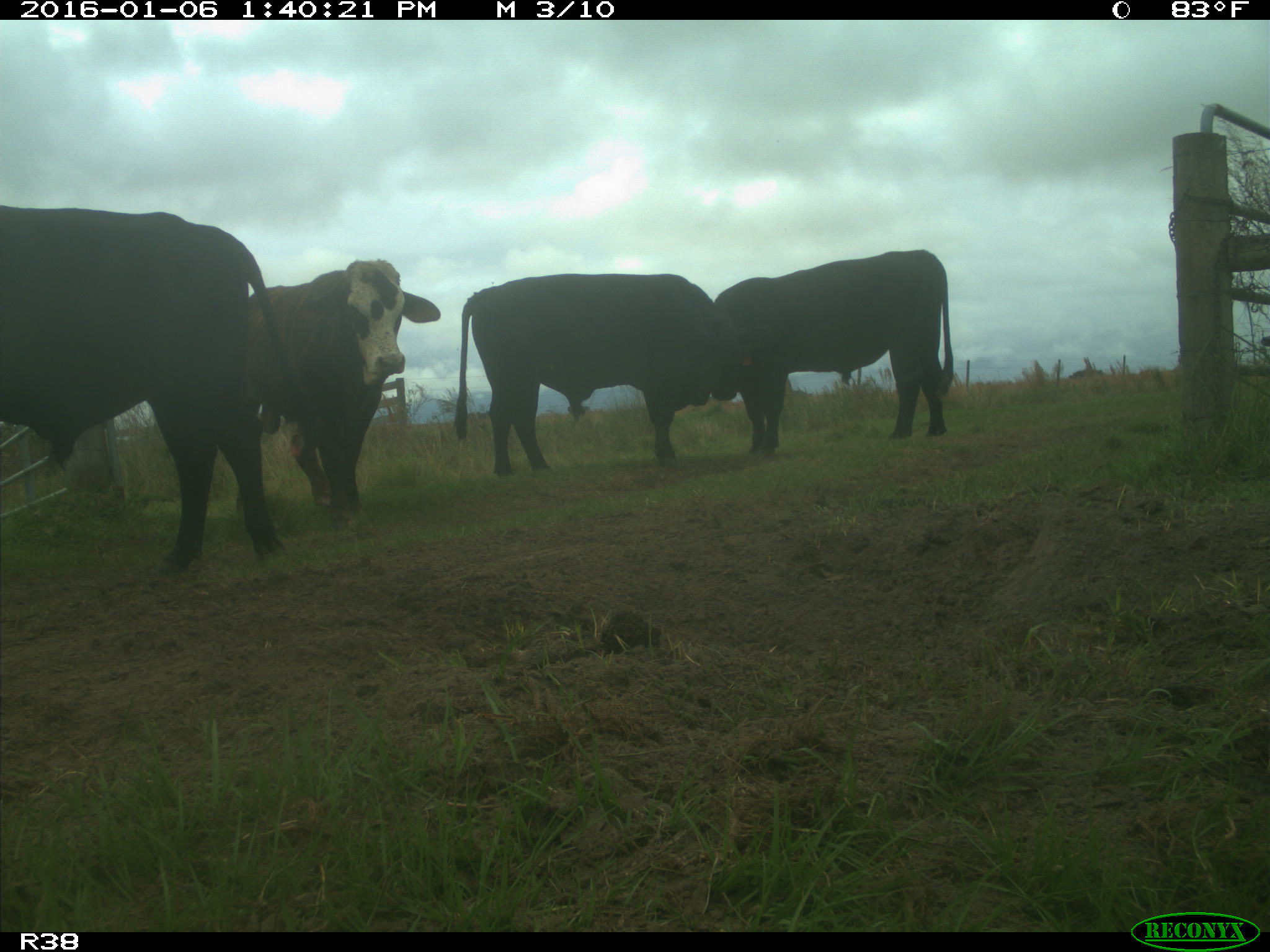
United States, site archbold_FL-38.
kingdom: Animalia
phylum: Chordata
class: Mammalia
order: Artiodactyla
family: Bovidae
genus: Bos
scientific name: Bos taurus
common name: domestic cow